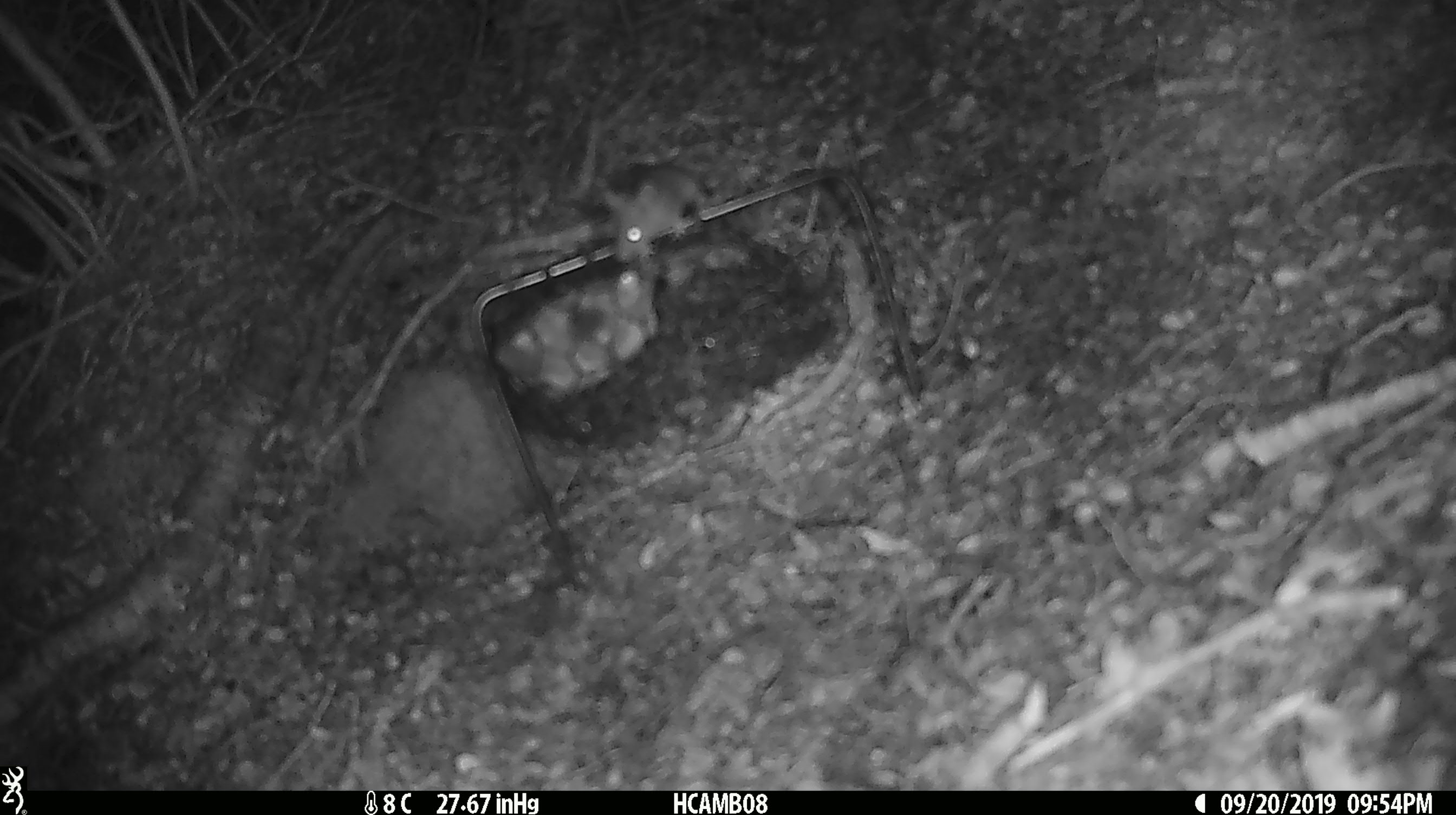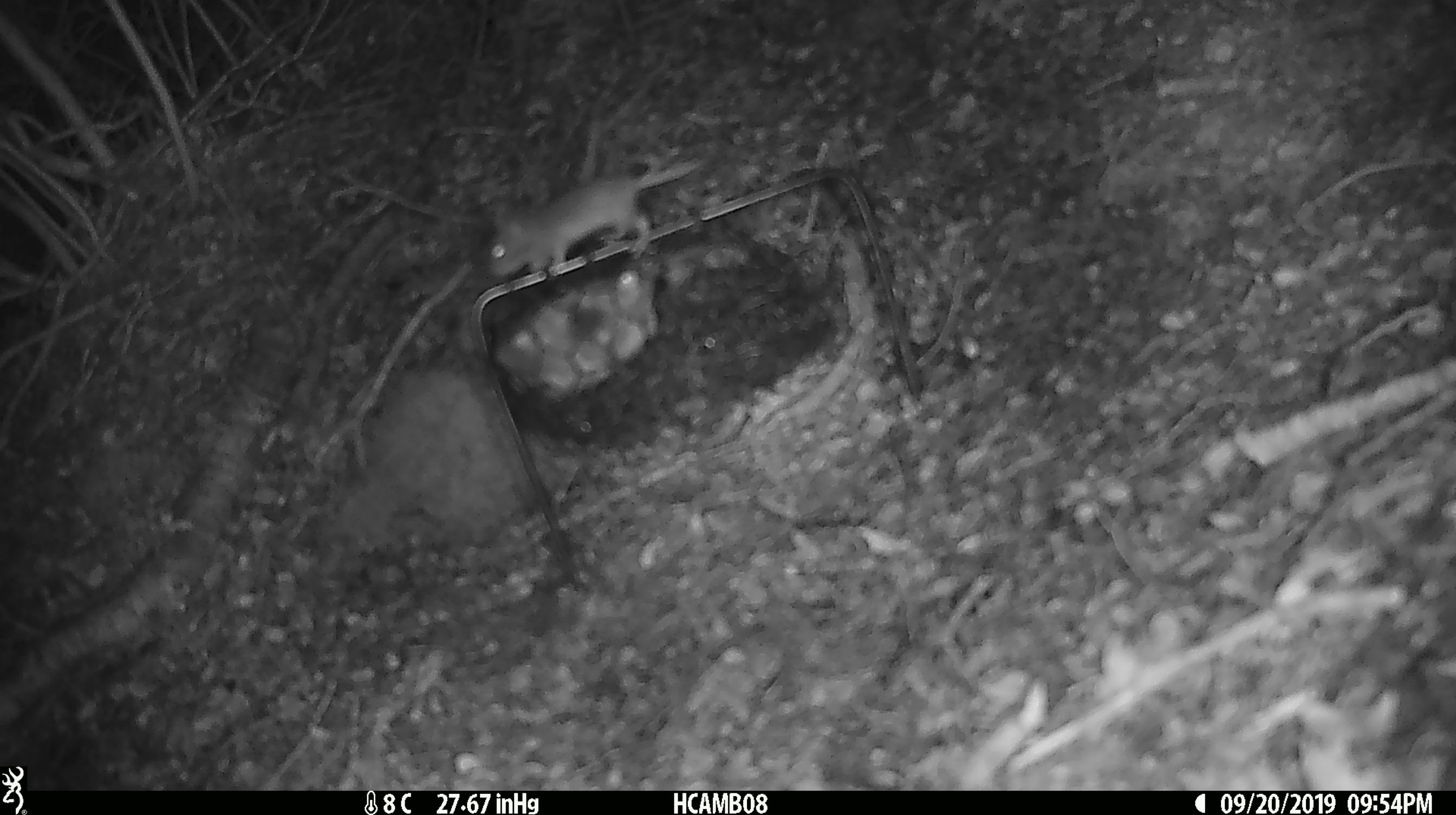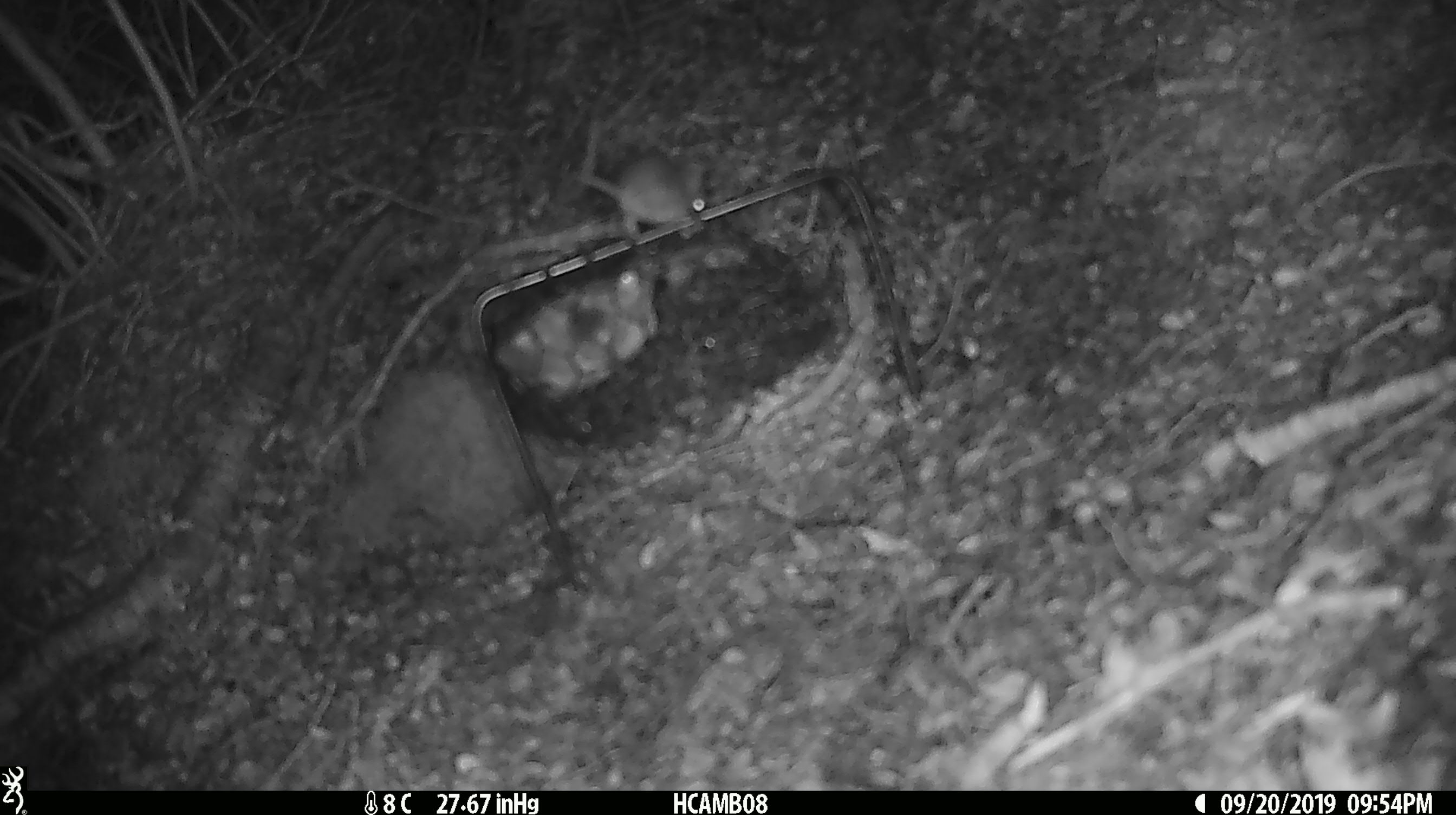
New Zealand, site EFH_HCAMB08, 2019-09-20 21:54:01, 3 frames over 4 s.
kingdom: Animalia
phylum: Chordata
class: Mammalia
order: Rodentia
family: Muridae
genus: Mus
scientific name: Mus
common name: mouse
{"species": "mouse (Mus)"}